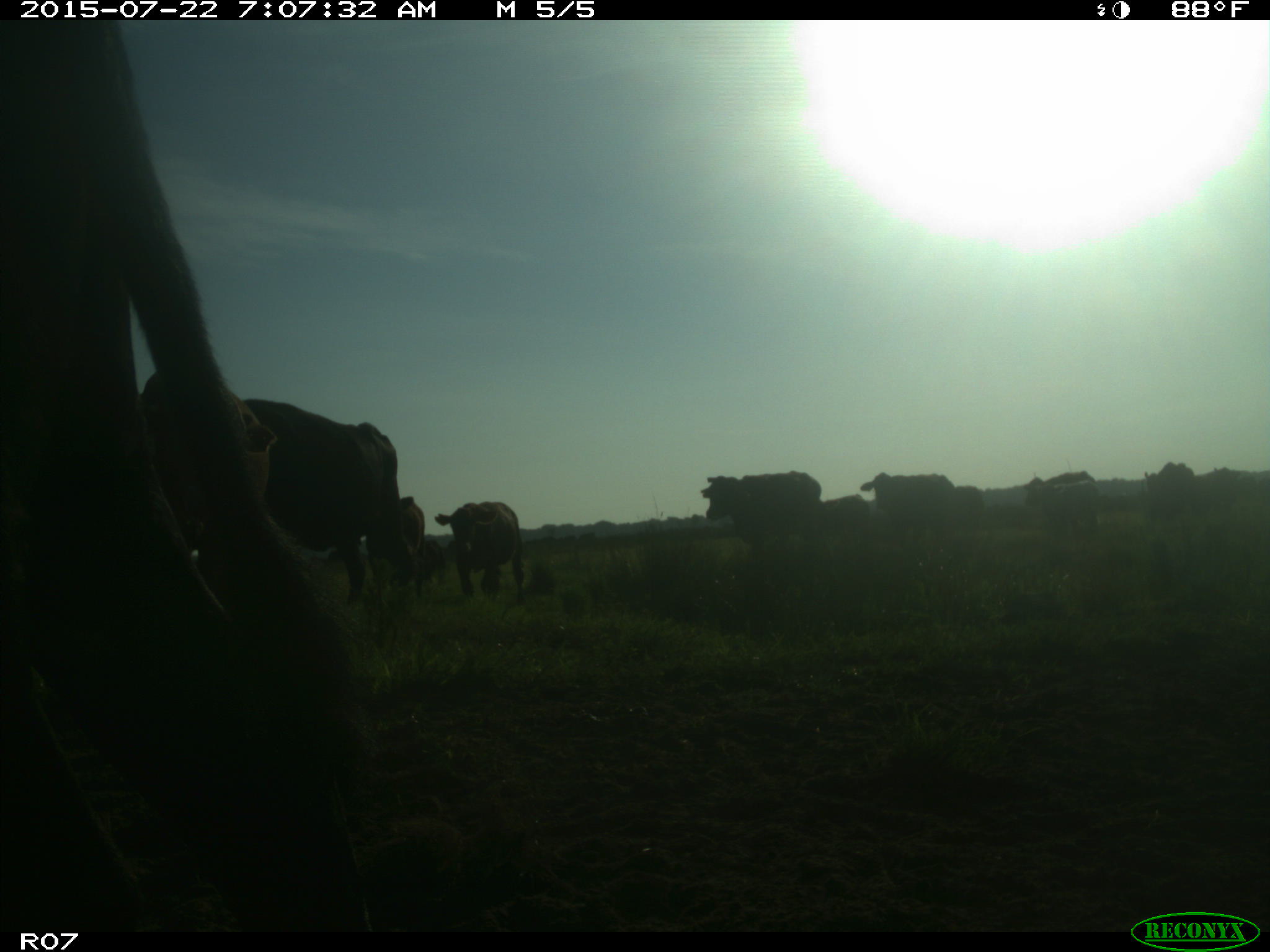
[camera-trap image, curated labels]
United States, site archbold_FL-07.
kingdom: Animalia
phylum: Chordata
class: Mammalia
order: Carnivora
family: Procyonidae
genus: Procyon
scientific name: Procyon lotor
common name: common raccoon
Procyon lotor (common raccoon).